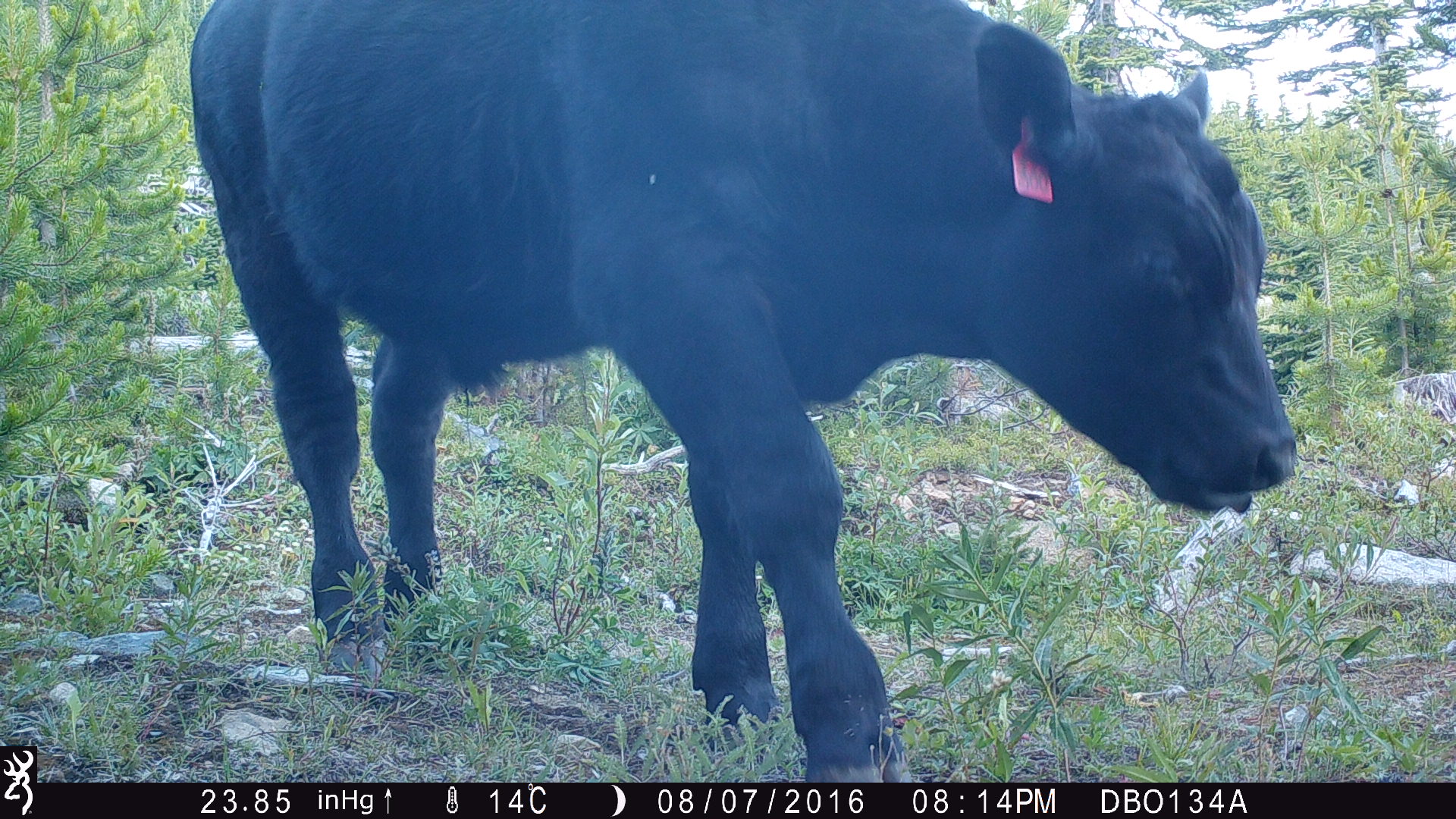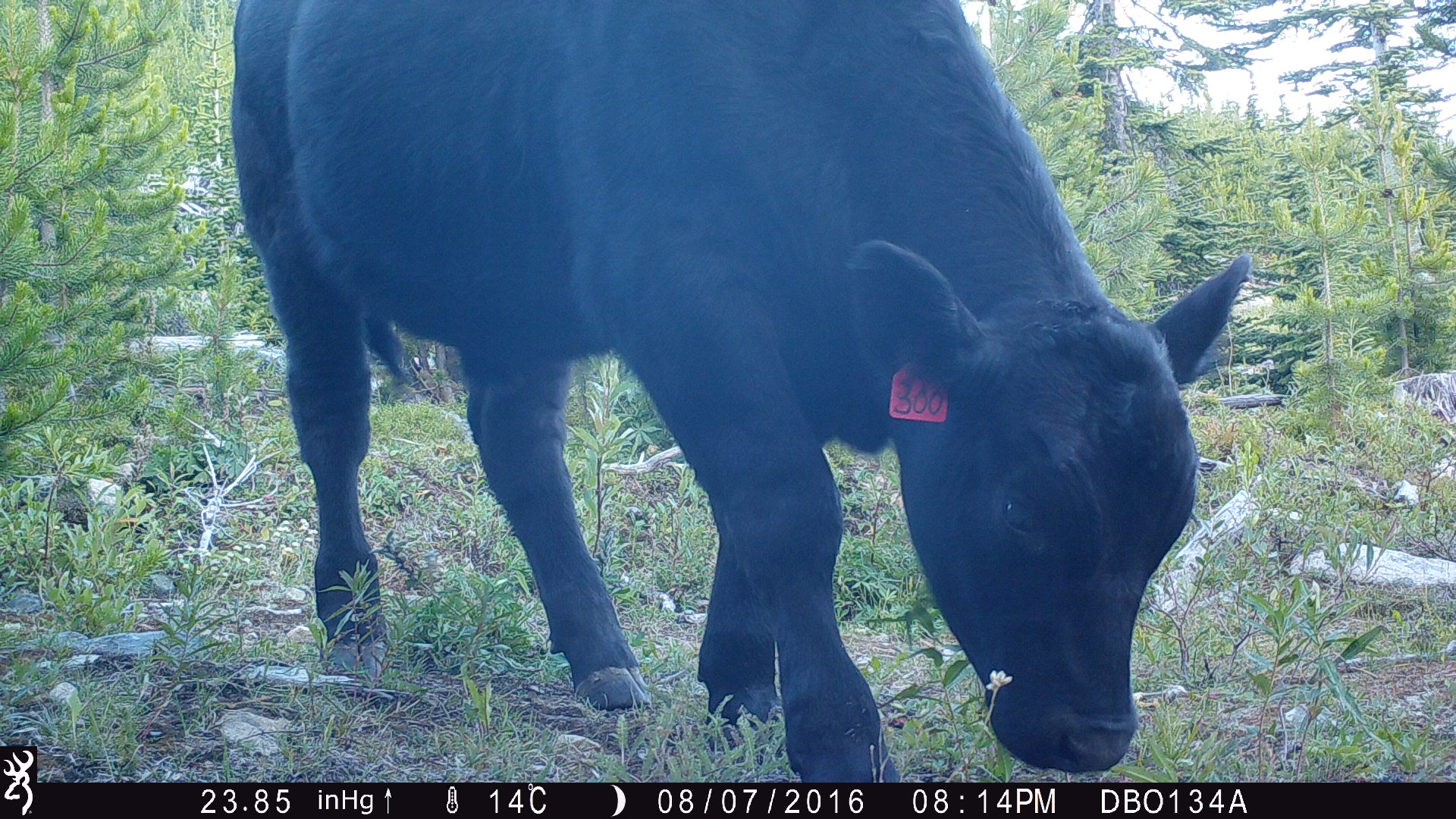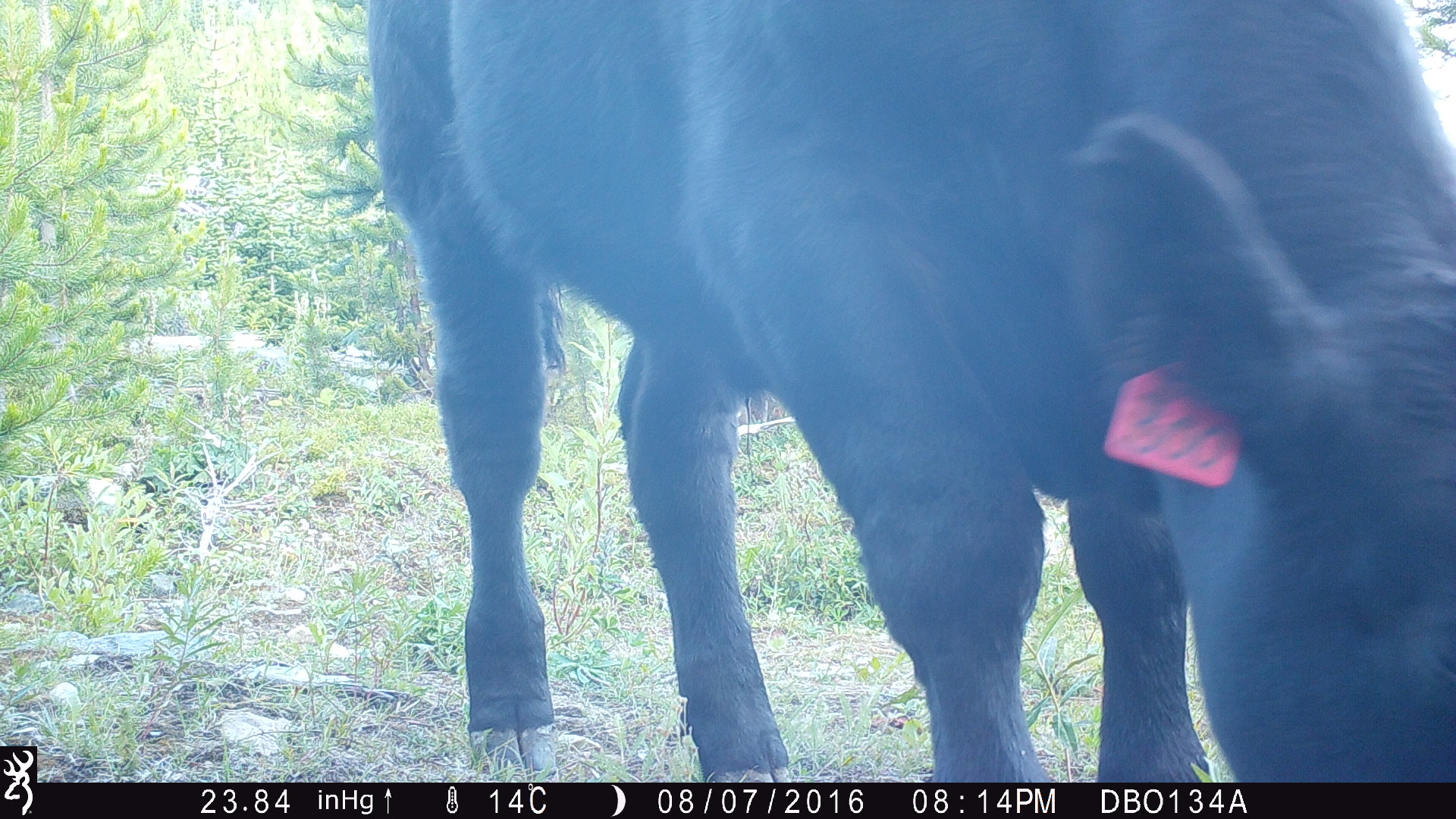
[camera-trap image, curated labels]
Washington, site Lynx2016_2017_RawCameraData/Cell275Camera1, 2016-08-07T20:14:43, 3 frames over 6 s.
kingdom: Animalia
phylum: Chordata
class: Mammalia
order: Artiodactyla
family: Bovidae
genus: Bos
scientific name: Bos taurus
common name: domestic cattle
Domestic cattle (Bos taurus). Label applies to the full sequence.